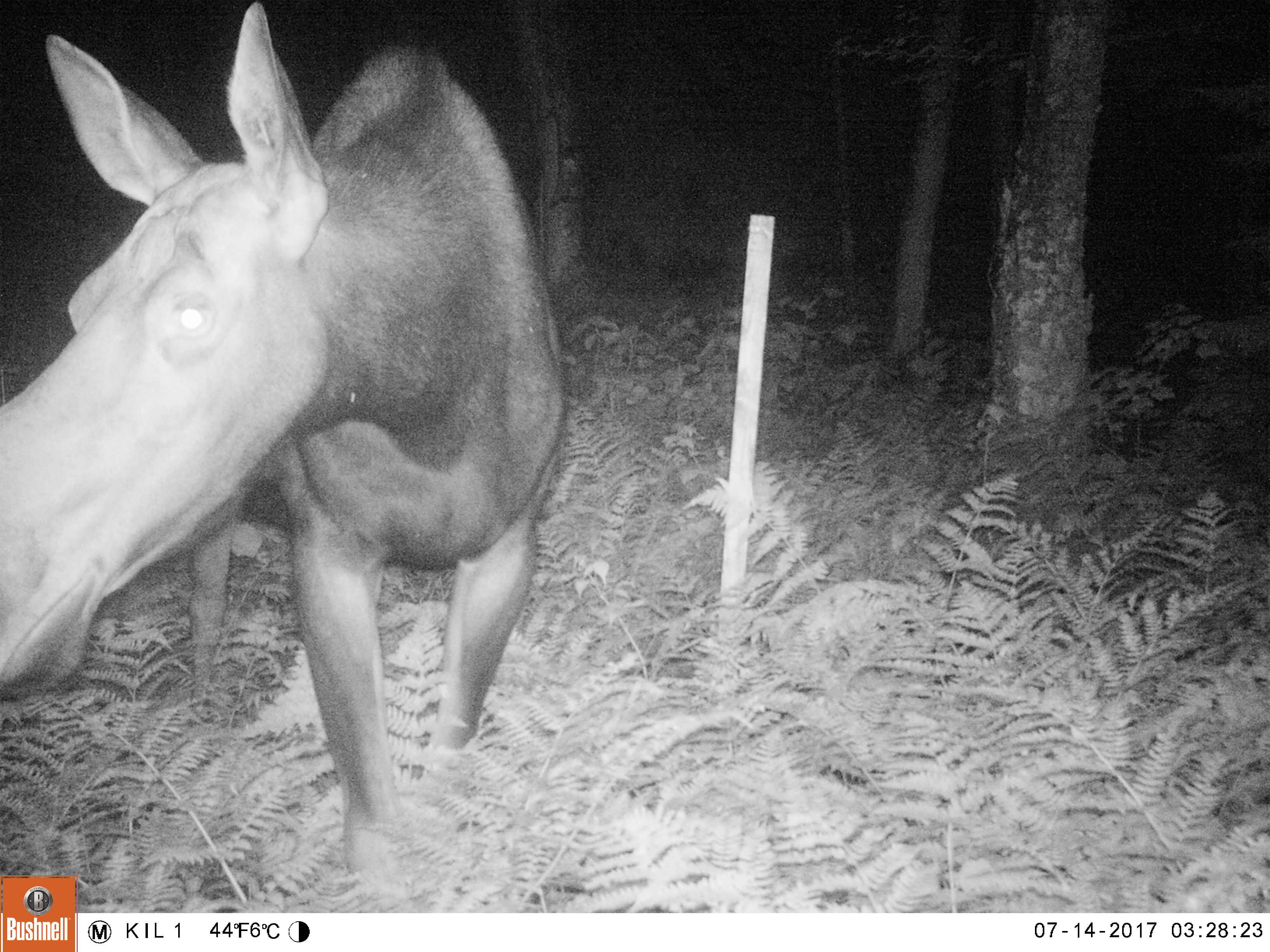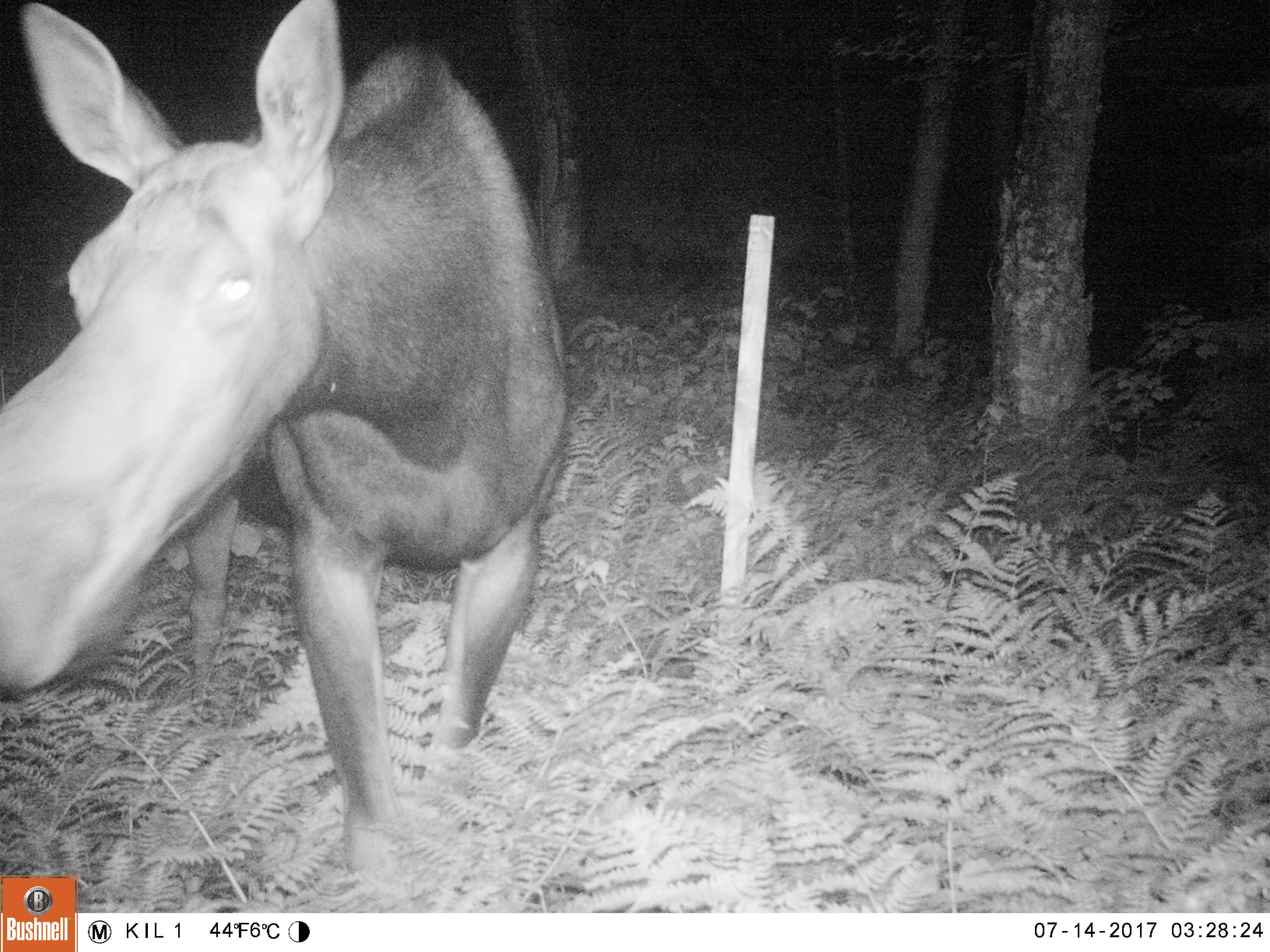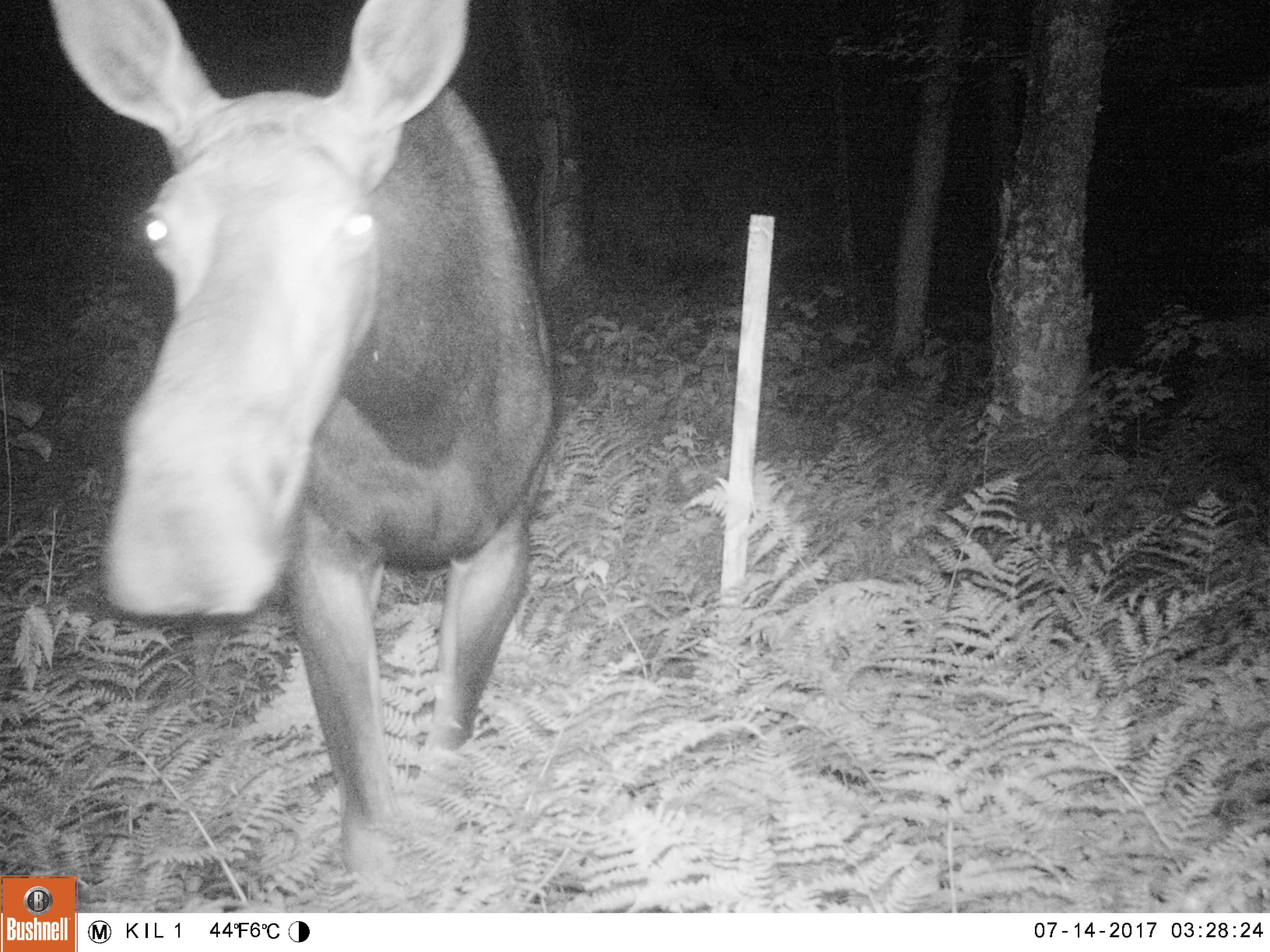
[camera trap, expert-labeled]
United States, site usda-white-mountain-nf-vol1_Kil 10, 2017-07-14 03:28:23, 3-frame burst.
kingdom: Animalia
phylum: Chordata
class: Mammalia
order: Artiodactyla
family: Cervidae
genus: Alces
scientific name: Alces alces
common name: moose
Moose (Alces alces).